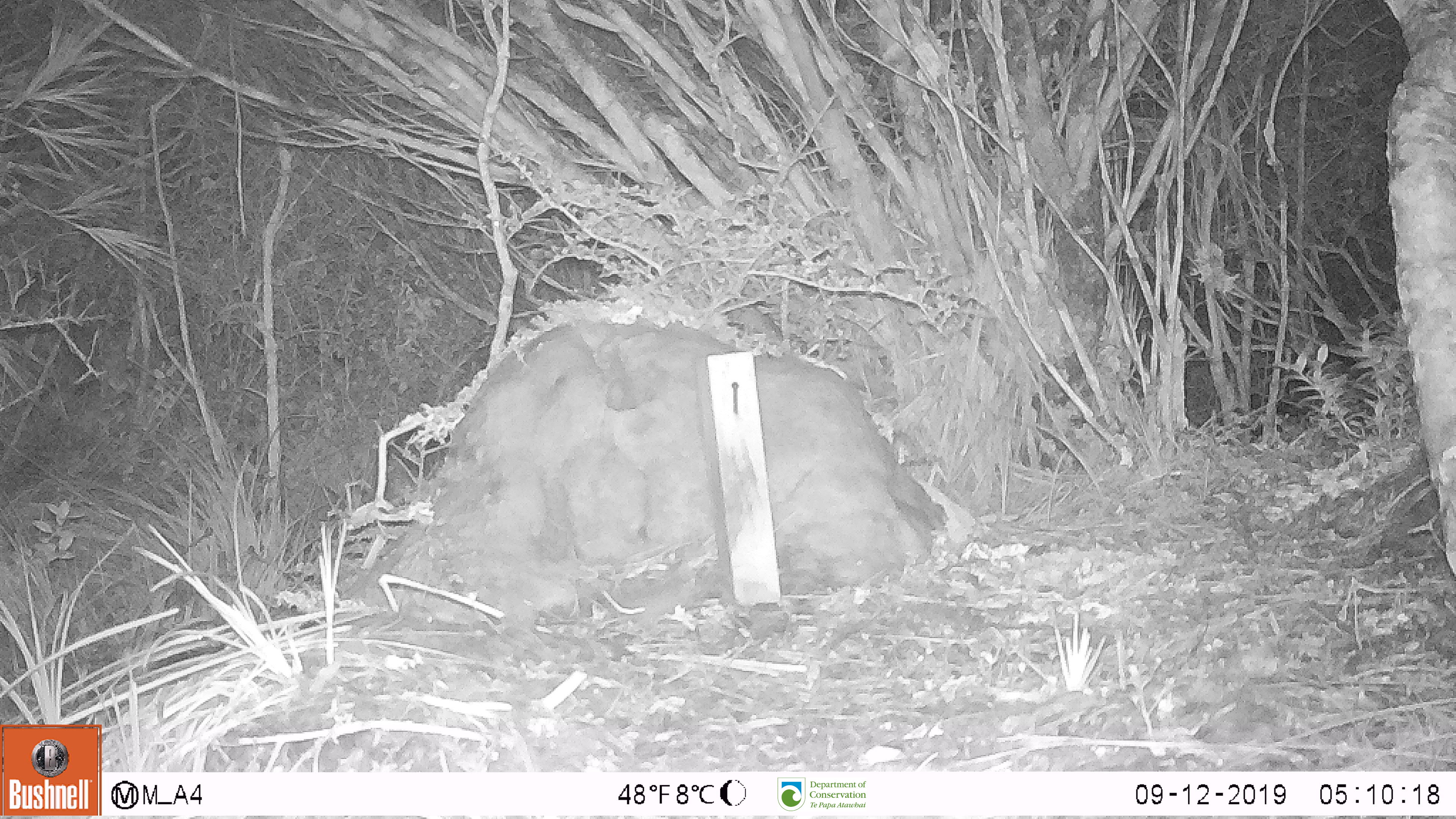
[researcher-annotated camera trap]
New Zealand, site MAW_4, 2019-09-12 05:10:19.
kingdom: Animalia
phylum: Chordata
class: Mammalia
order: Rodentia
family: Muridae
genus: Mus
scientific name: Mus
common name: mouse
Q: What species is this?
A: Mouse (Mus).